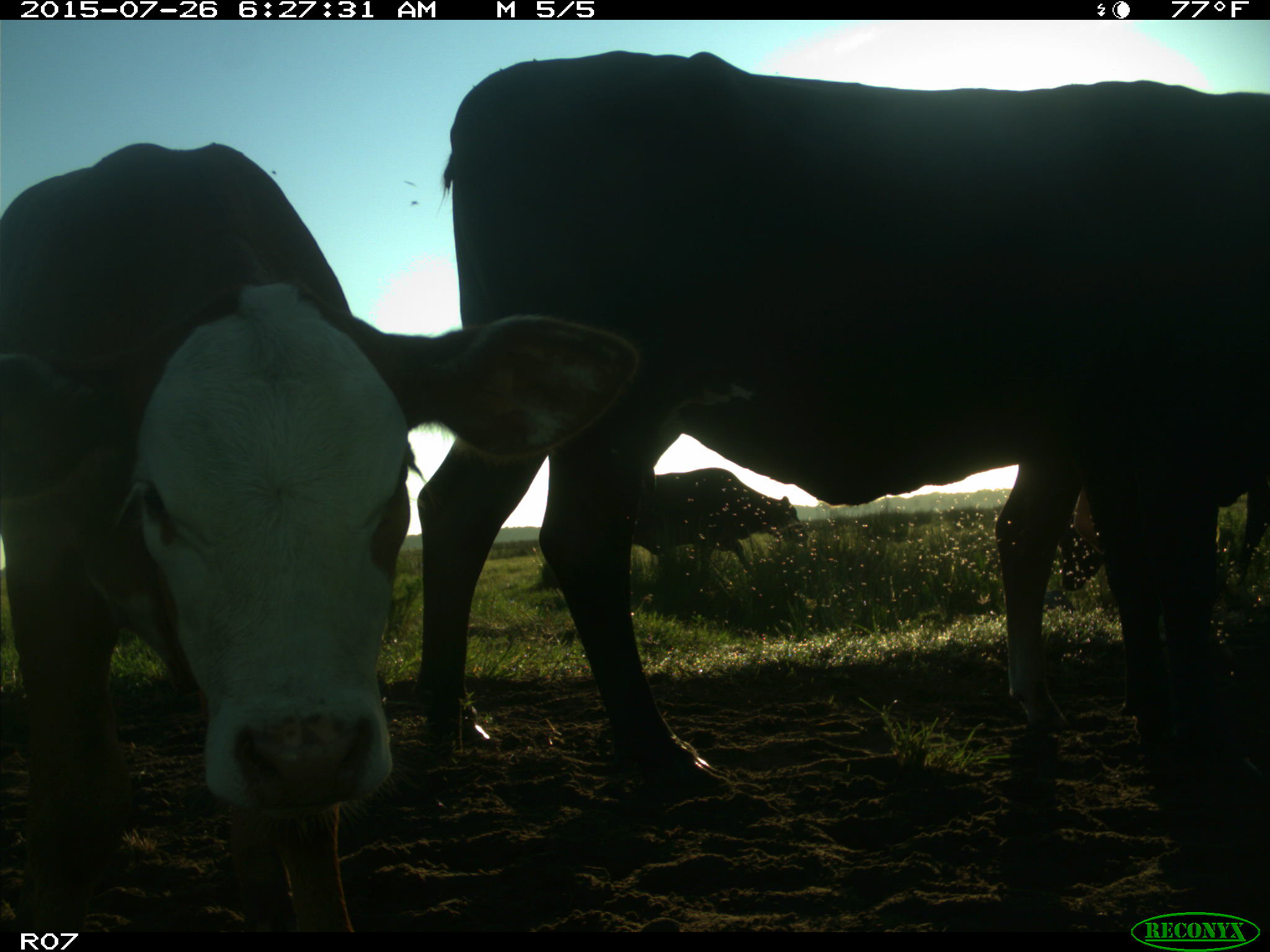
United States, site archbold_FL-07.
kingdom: Animalia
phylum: Chordata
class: Mammalia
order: Artiodactyla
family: Bovidae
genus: Bos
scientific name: Bos taurus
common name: domestic cow